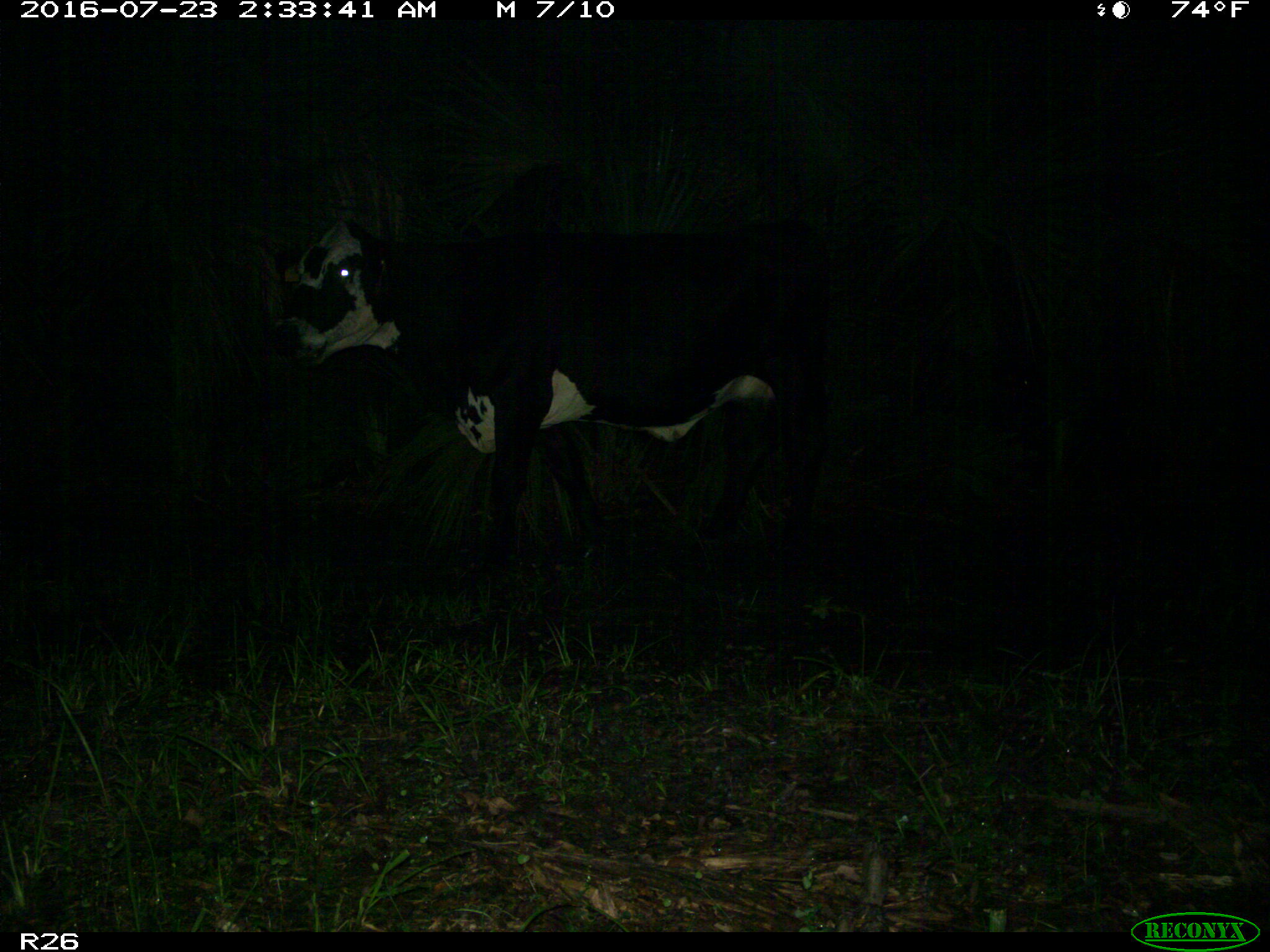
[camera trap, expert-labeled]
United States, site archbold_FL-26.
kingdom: Animalia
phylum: Chordata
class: Mammalia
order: Artiodactyla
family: Bovidae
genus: Bos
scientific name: Bos taurus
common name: domestic cow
Bos taurus (domestic cow).